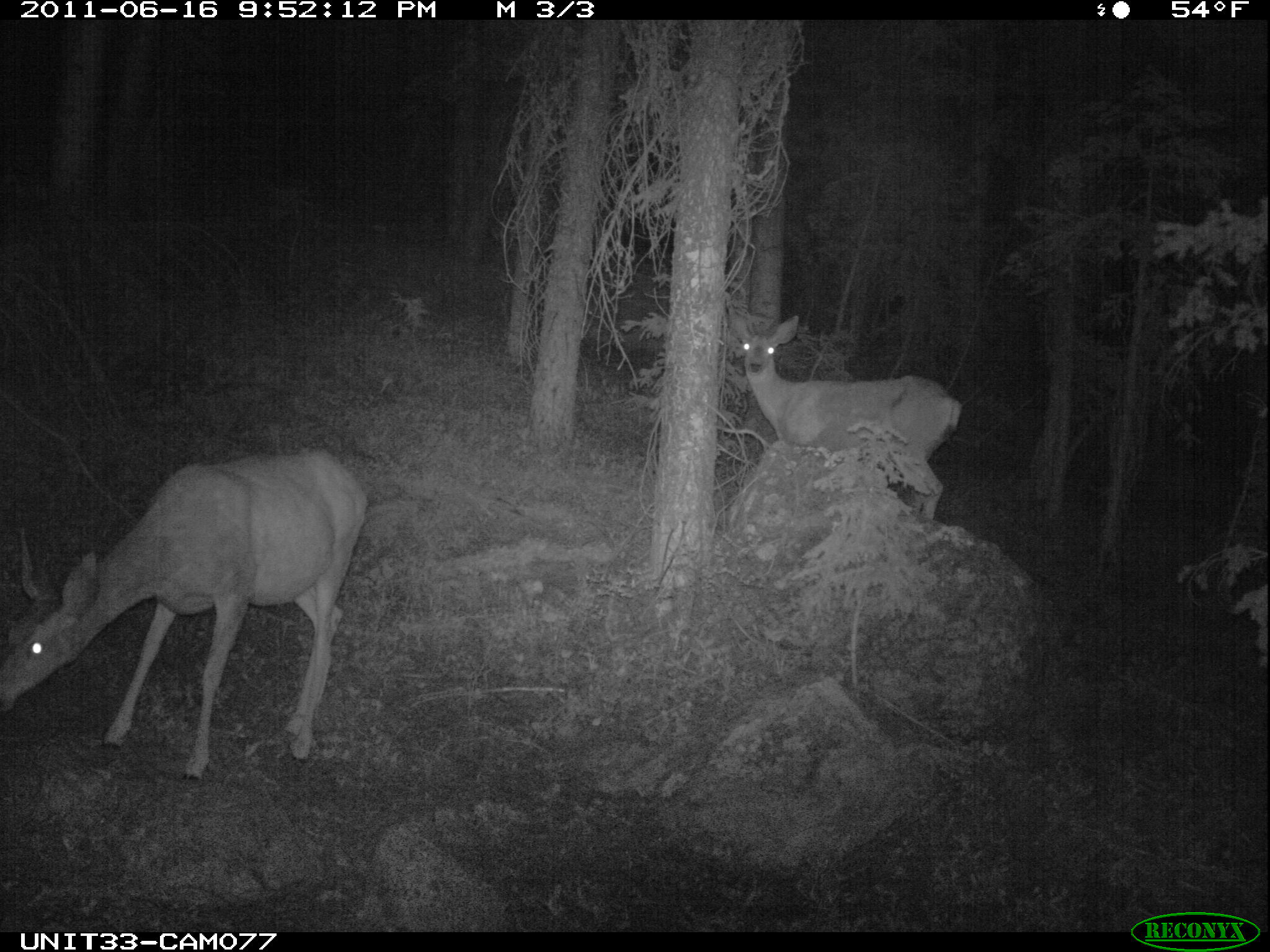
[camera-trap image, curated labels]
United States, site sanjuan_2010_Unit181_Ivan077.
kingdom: Animalia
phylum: Chordata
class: Mammalia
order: Artiodactyla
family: Cervidae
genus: Odocoileus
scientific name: Odocoileus hemionus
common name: mule deer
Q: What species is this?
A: Odocoileus hemionus (mule deer).